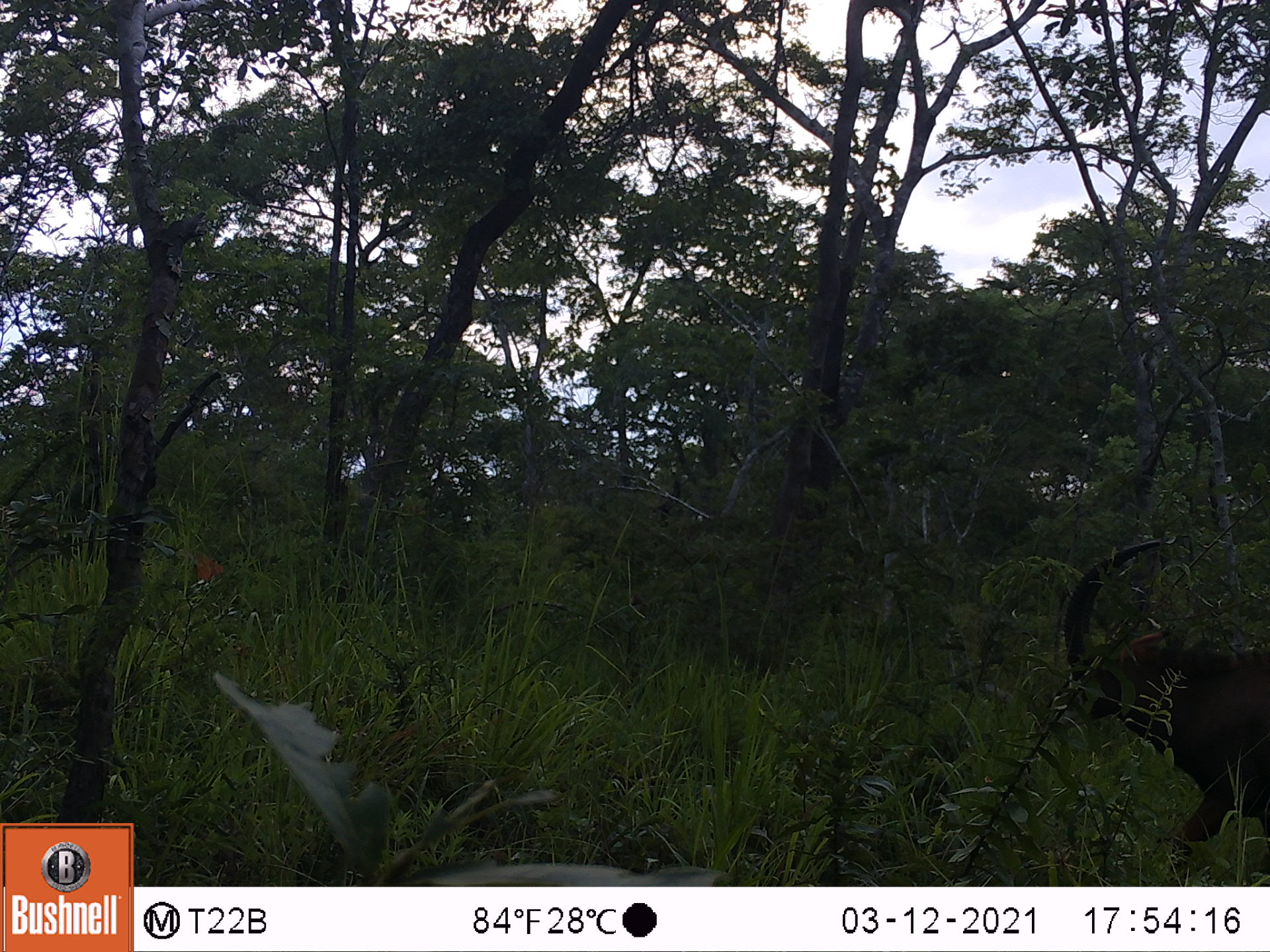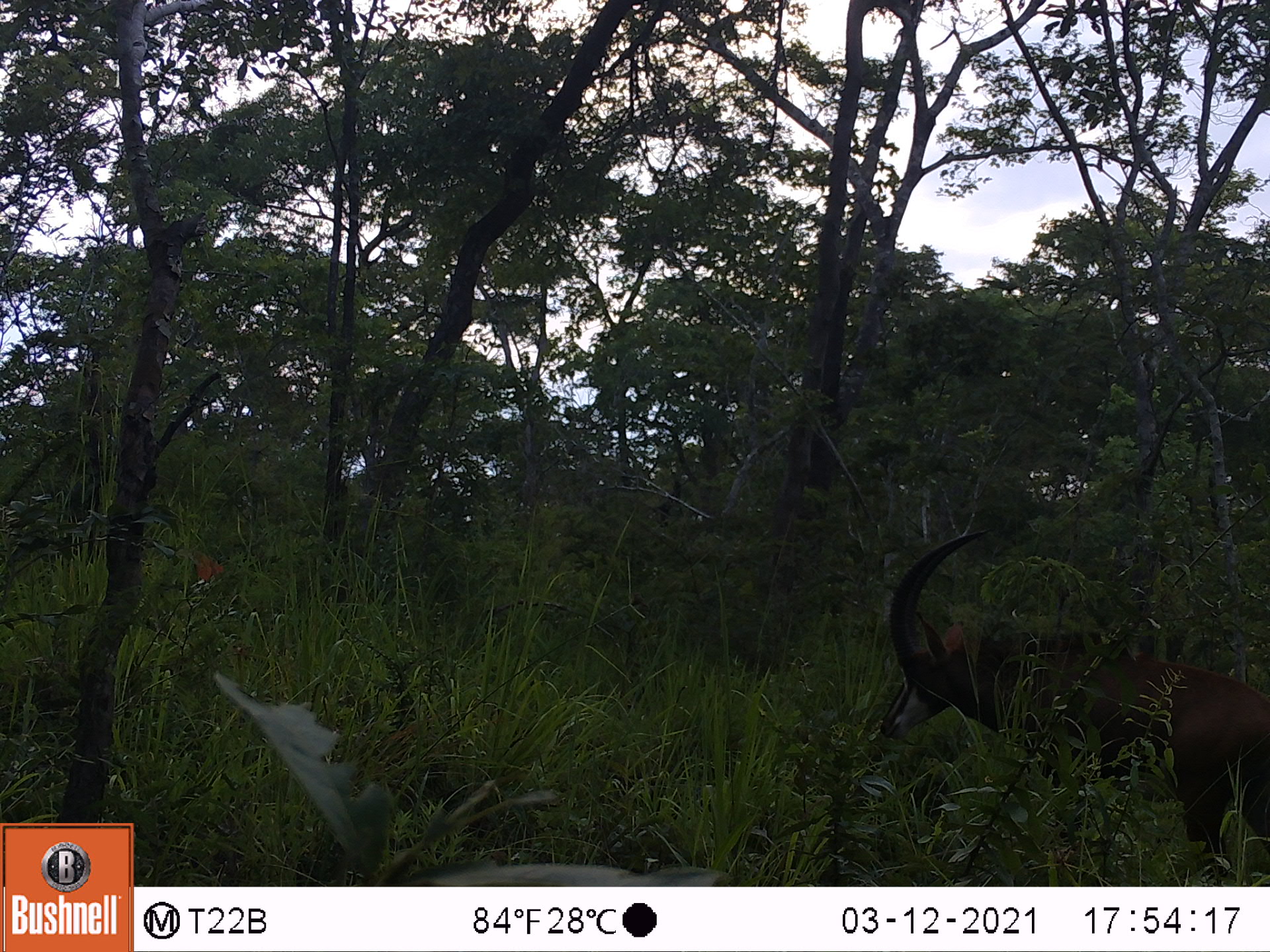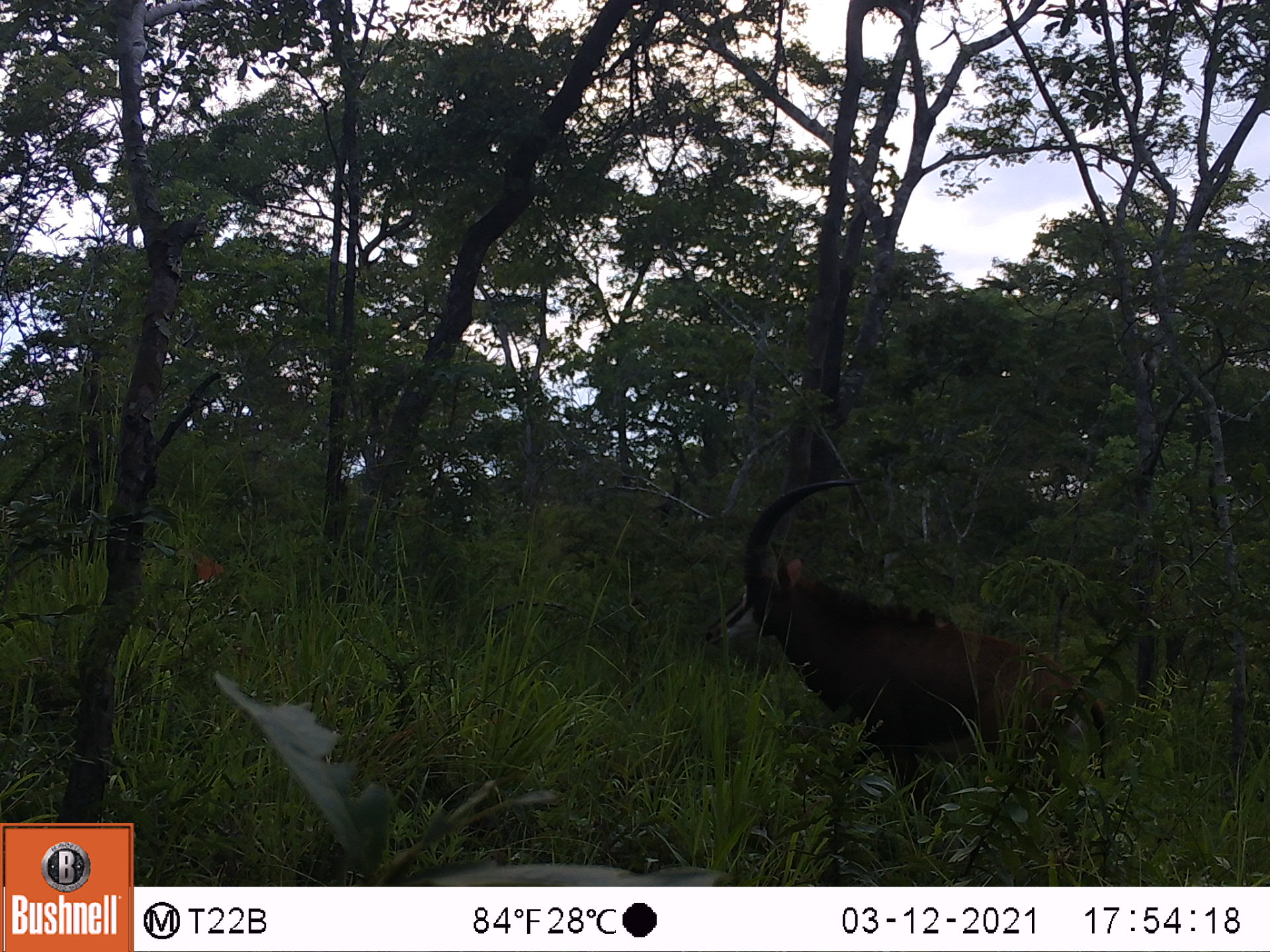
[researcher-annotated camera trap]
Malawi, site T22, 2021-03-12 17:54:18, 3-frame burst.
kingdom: Animalia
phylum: Chordata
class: Mammalia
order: Artiodactyla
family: Bovidae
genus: Hippotragus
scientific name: Hippotragus niger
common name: sable antelope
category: sable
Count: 1.